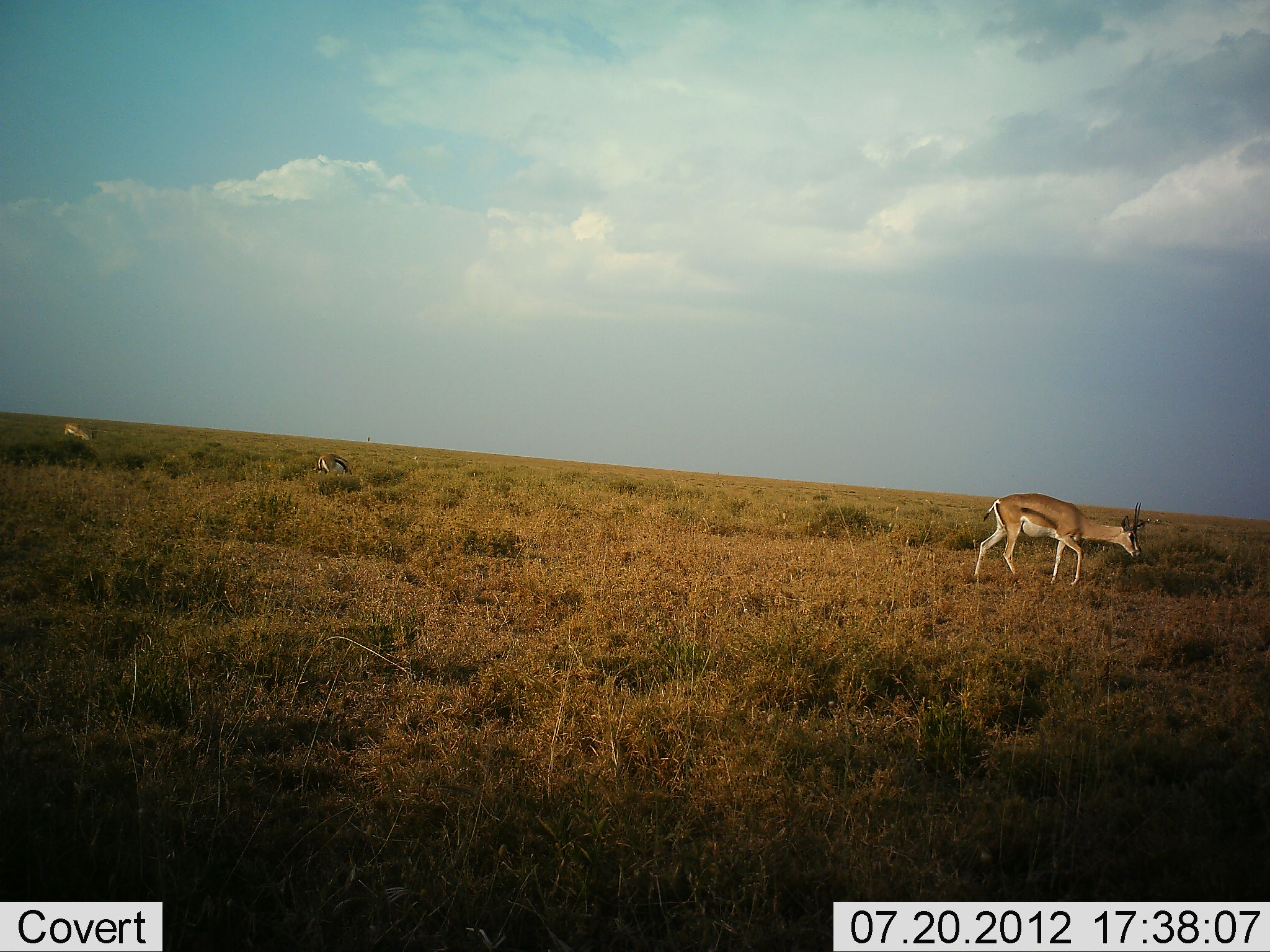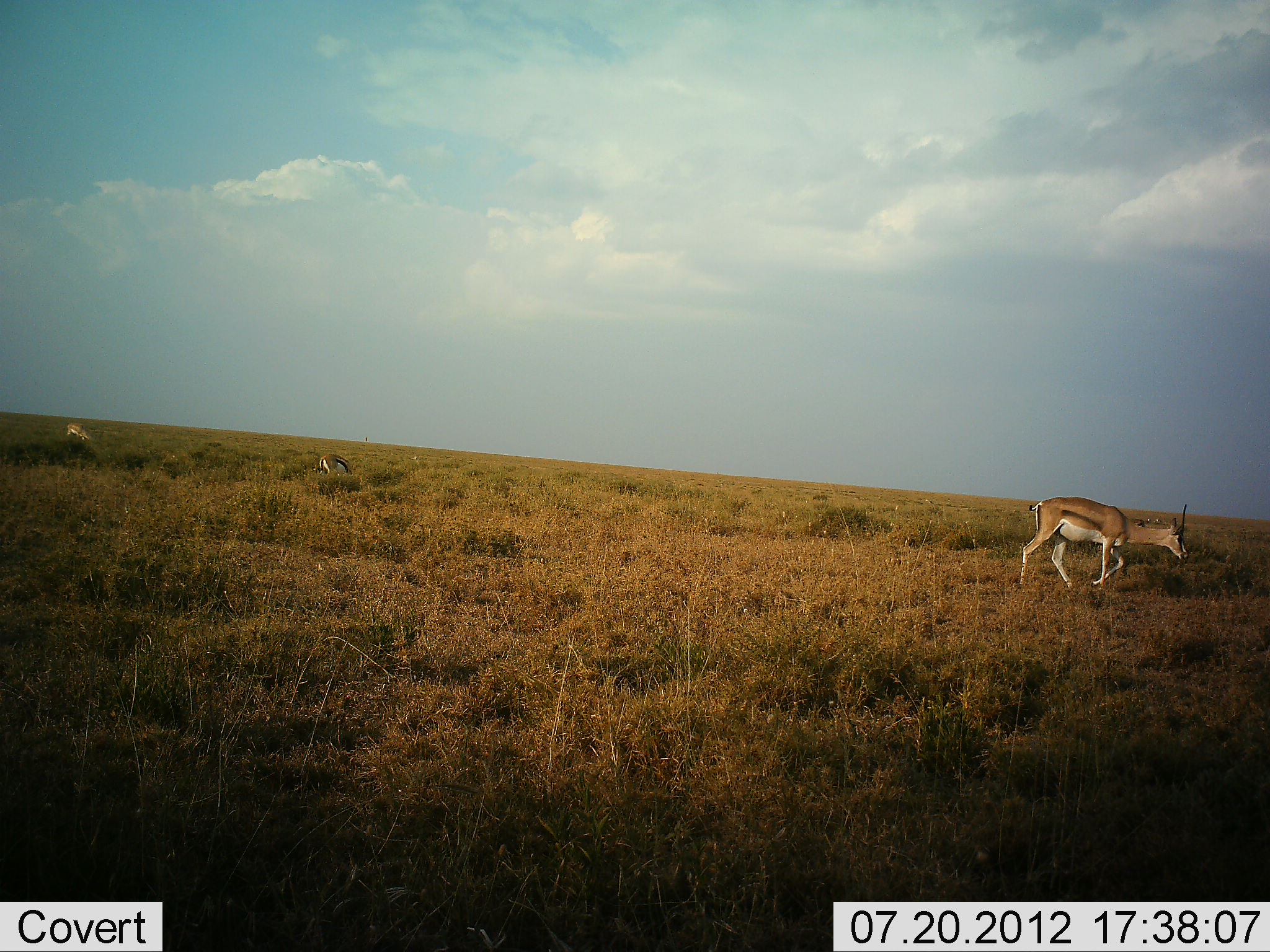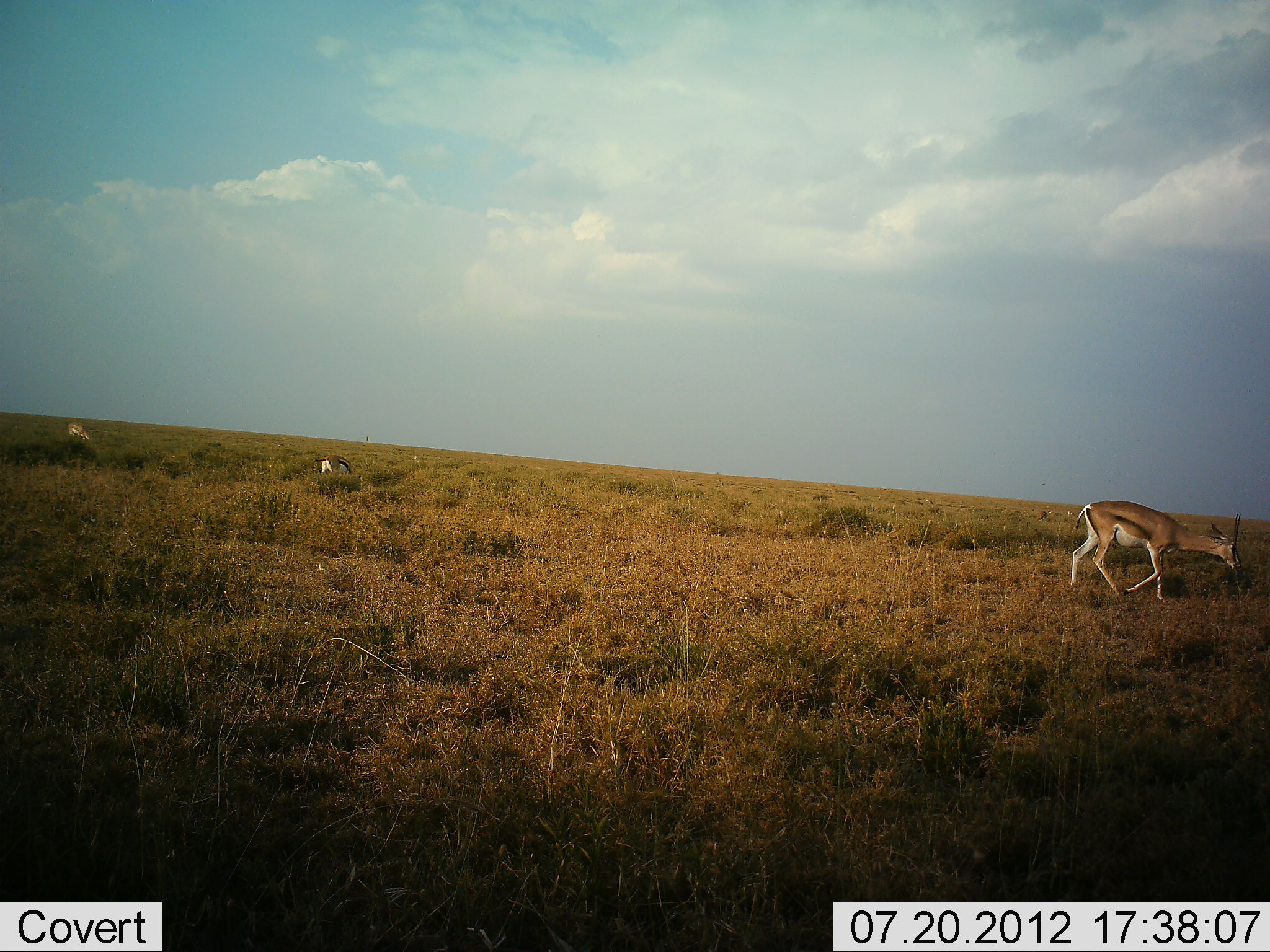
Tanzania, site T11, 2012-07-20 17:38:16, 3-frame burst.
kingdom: Animalia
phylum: Chordata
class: Mammalia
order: Artiodactyla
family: Bovidae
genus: Eudorcas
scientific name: Eudorcas thomsonii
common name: thomson's gazelle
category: gazellethomsons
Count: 3.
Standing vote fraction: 8%.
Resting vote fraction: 0%.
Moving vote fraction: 69%.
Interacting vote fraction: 0%.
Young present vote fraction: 0%.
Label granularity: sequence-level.